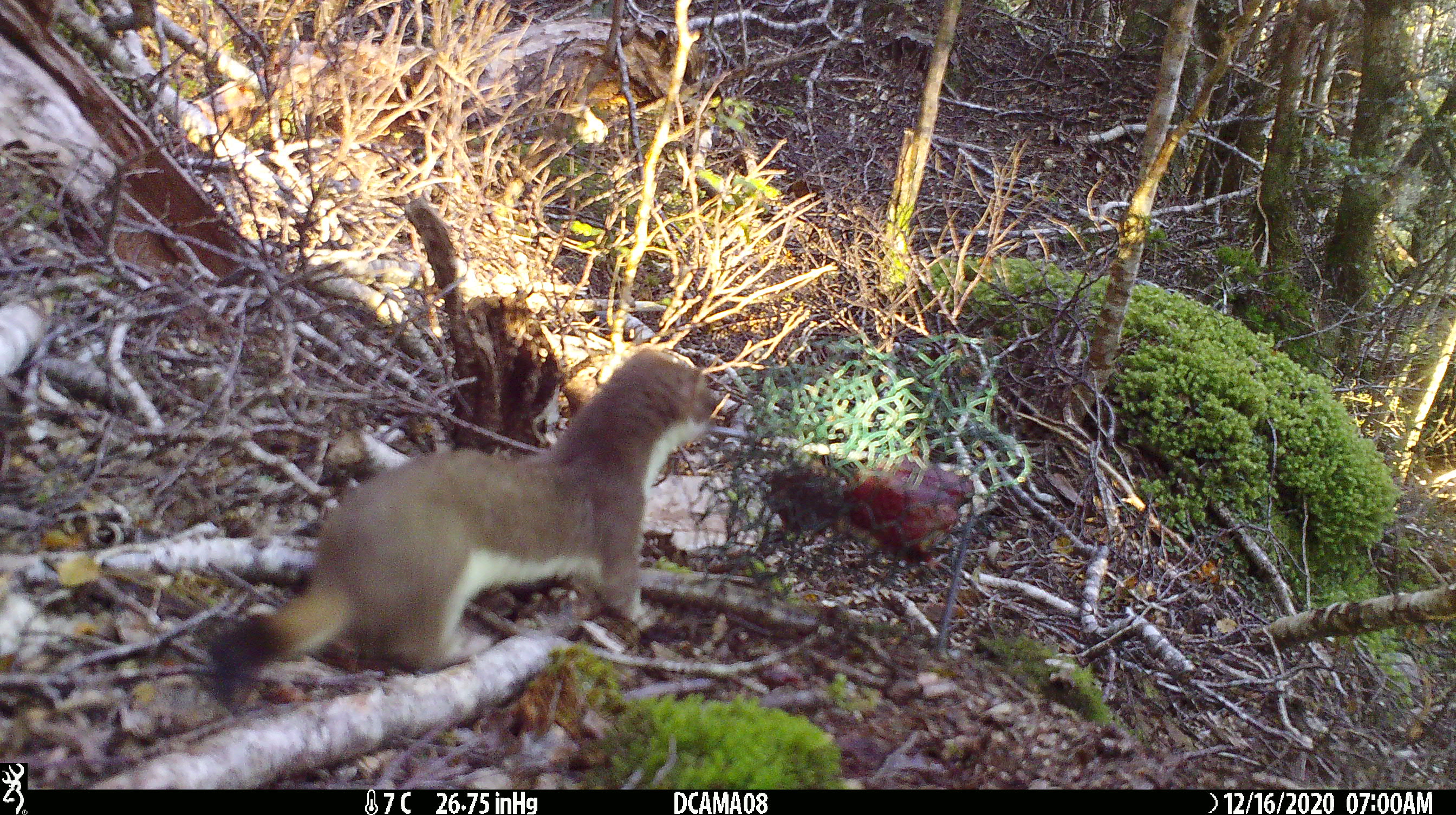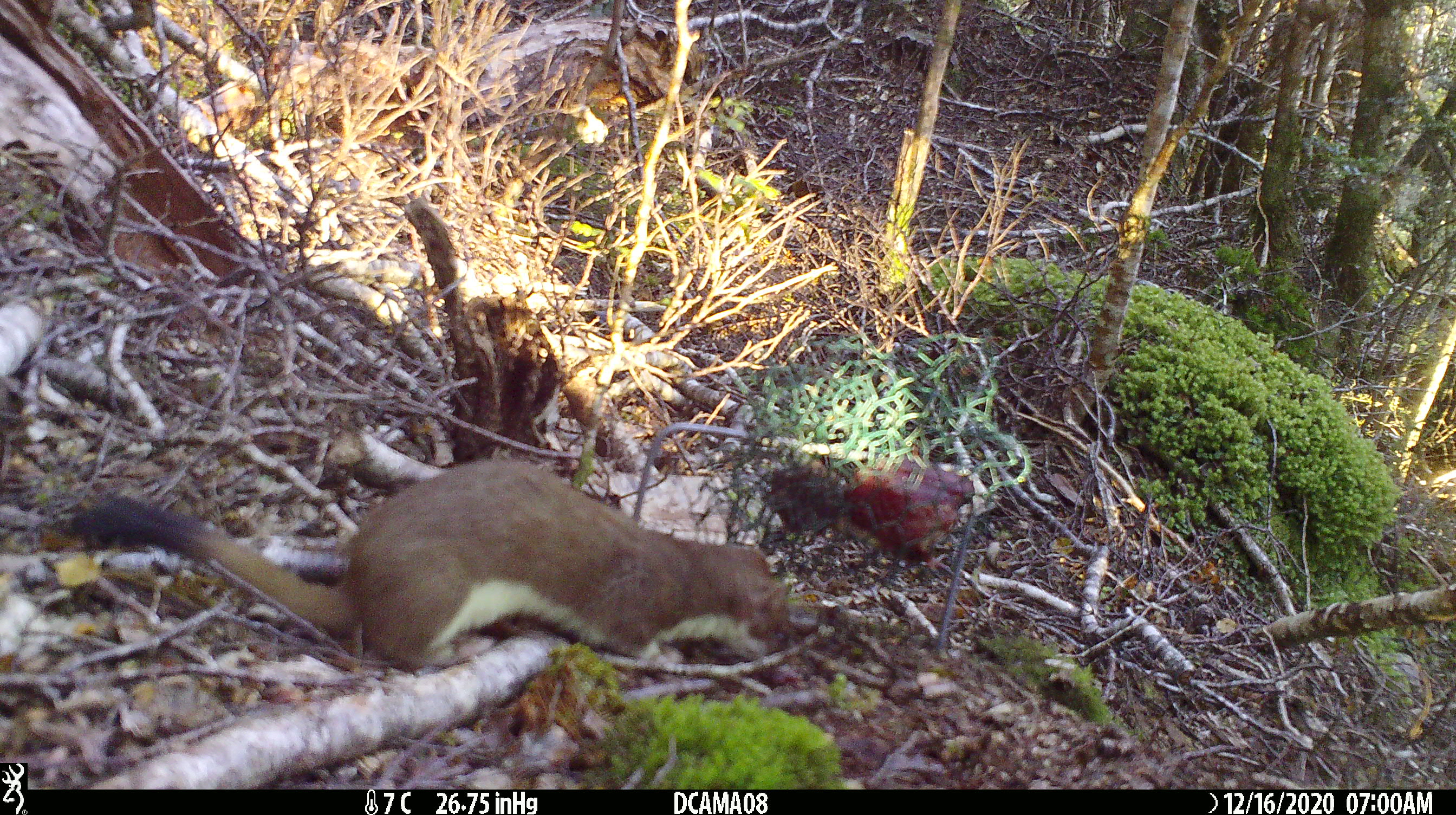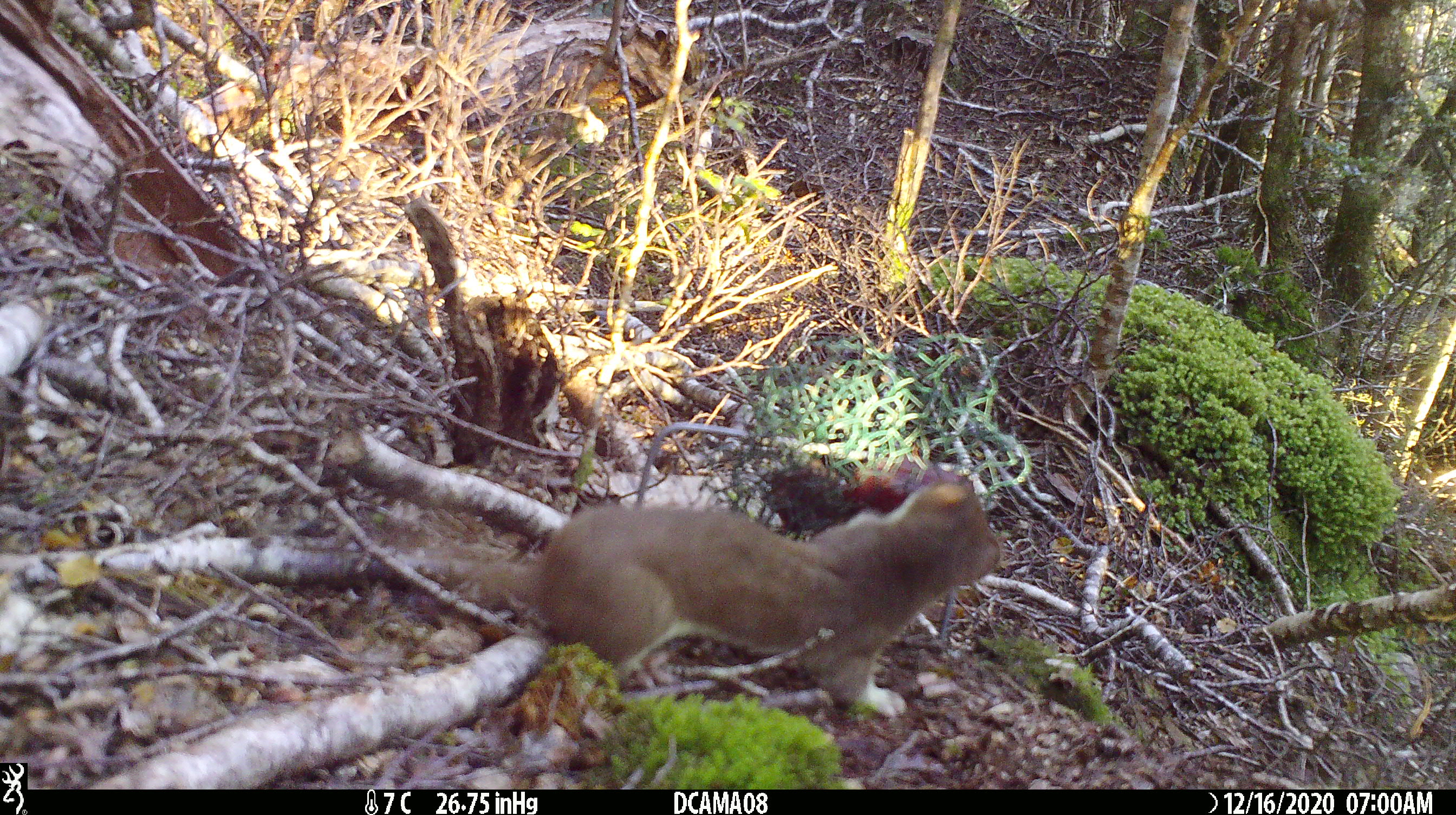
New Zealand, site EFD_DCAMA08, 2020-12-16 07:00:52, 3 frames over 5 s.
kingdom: Animalia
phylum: Chordata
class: Mammalia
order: Carnivora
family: Mustelidae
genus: Mustela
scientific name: Mustela erminea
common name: stoat